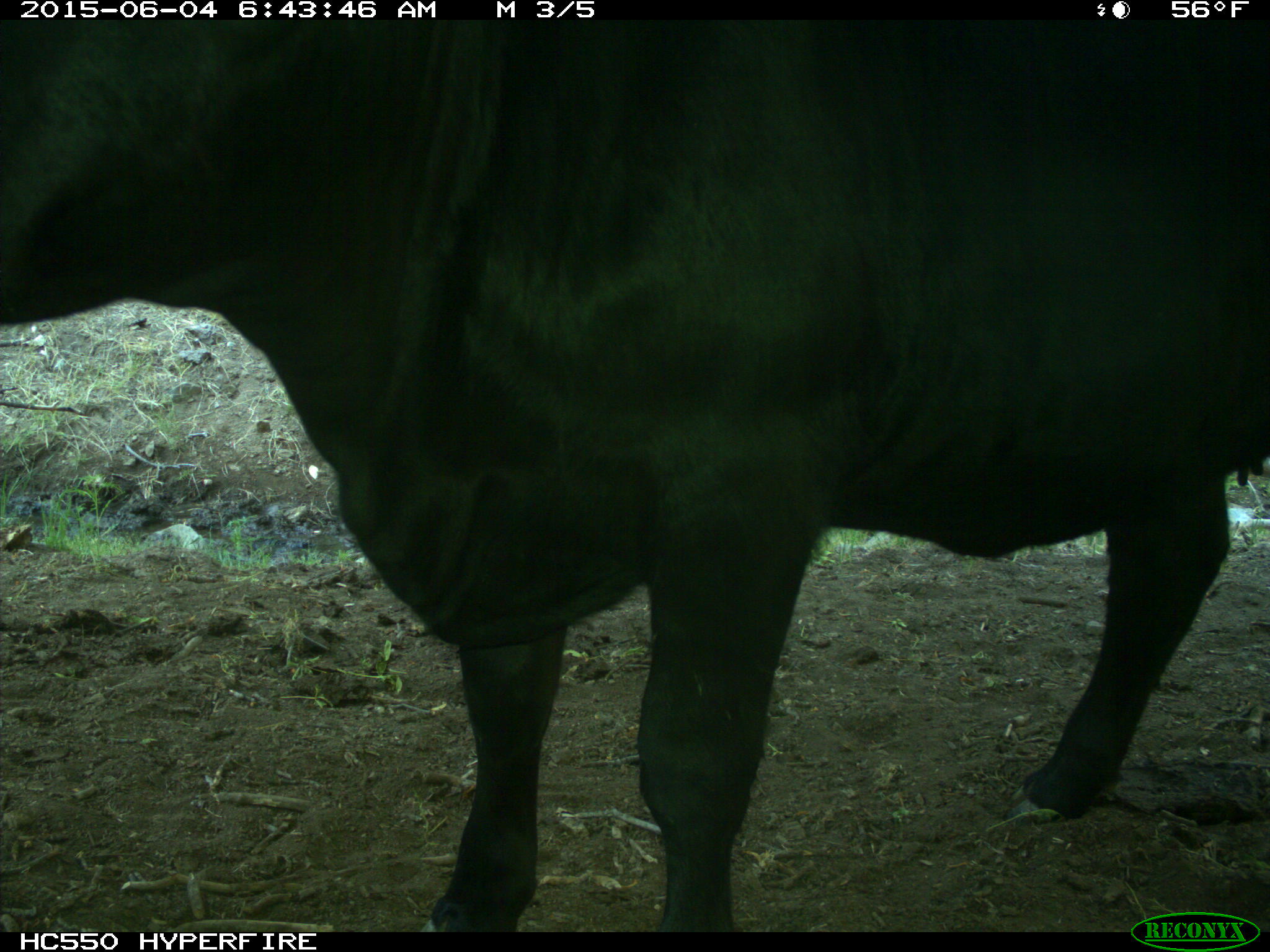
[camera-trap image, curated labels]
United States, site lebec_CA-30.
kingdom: Animalia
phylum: Chordata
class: Mammalia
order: Artiodactyla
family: Bovidae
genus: Bos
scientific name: Bos taurus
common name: domestic cow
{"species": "Bos taurus (domestic cow)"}